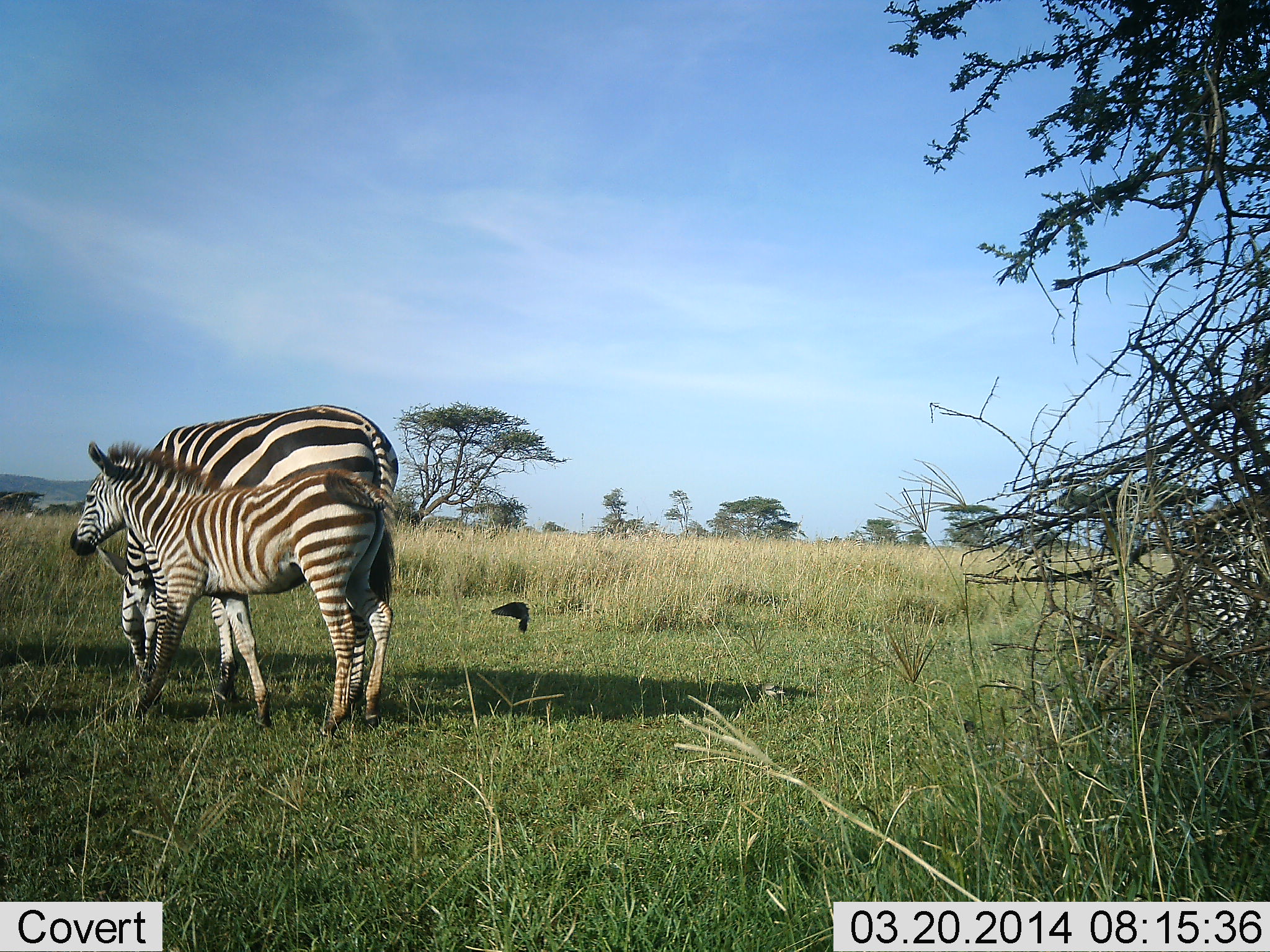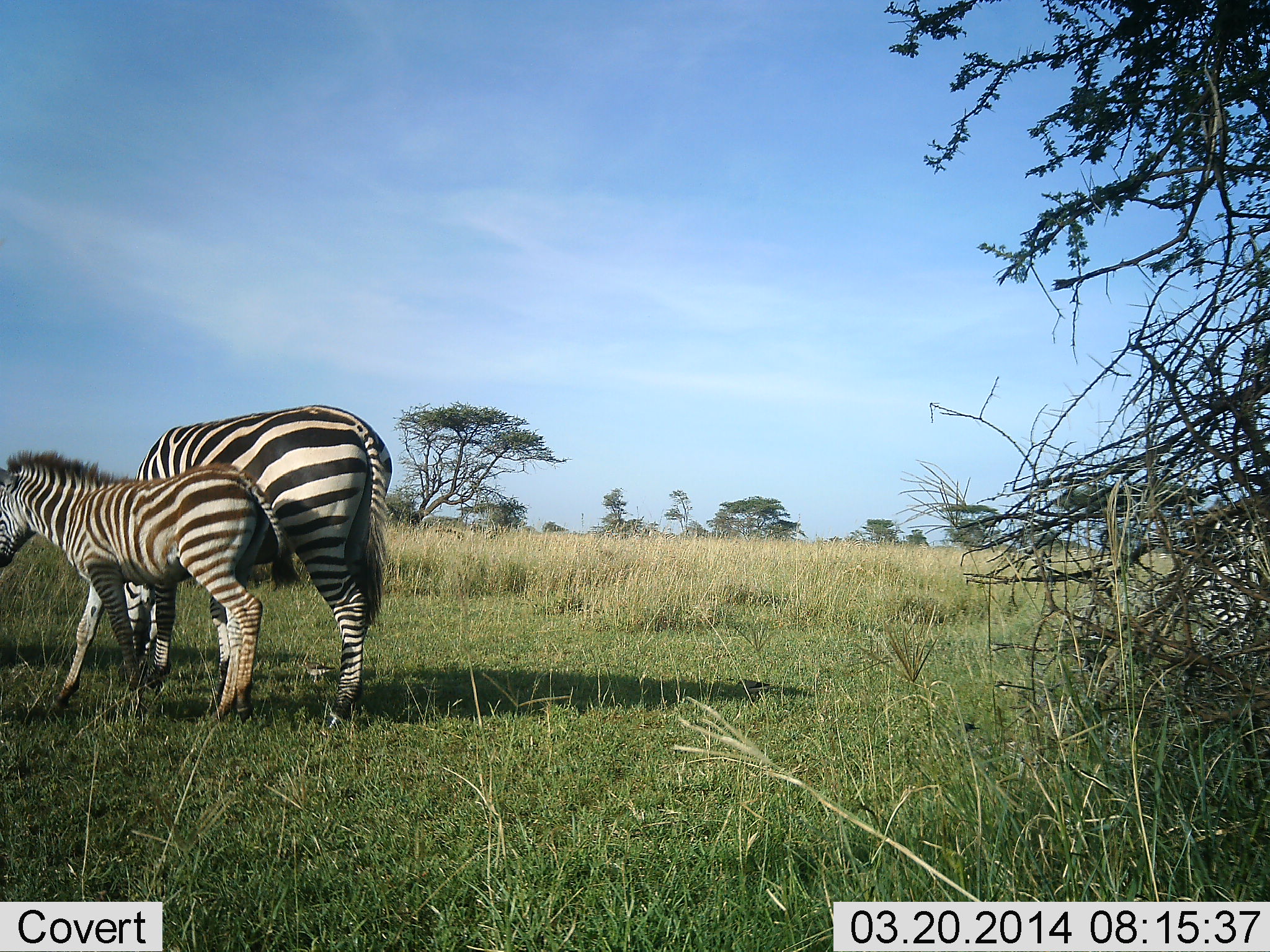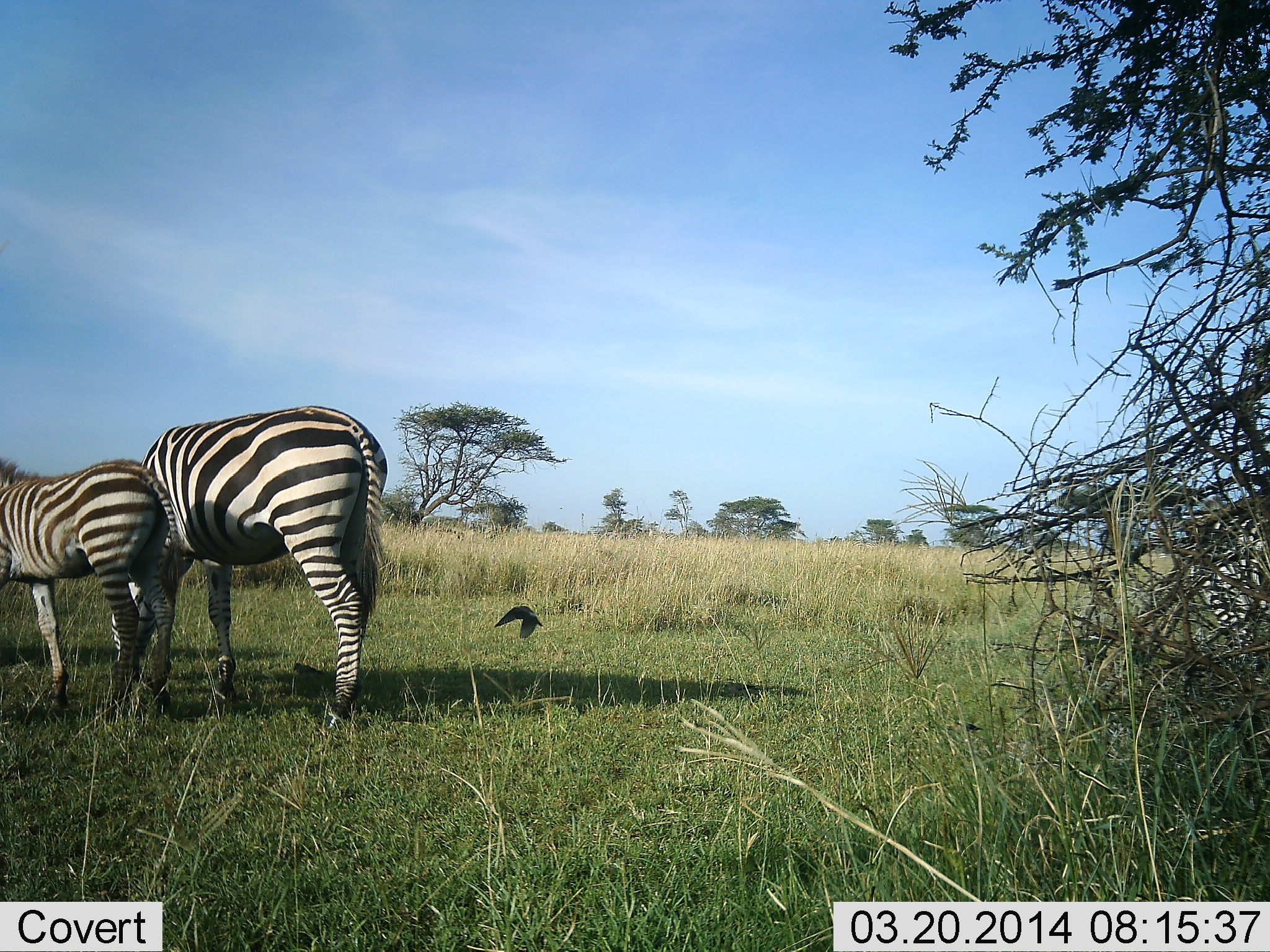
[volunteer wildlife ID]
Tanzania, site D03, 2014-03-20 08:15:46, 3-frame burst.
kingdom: Animalia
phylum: Chordata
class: Mammalia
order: Perissodactyla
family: Equidae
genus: Equus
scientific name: Equus quagga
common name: plains zebra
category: zebra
Zebra (plains zebra) (Equus quagga), count 2. Behavior (volunteer vote fractions): standing 54%, resting 8%, moving 31%, interacting 8%. Young present (vote fraction): 85%. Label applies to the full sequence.